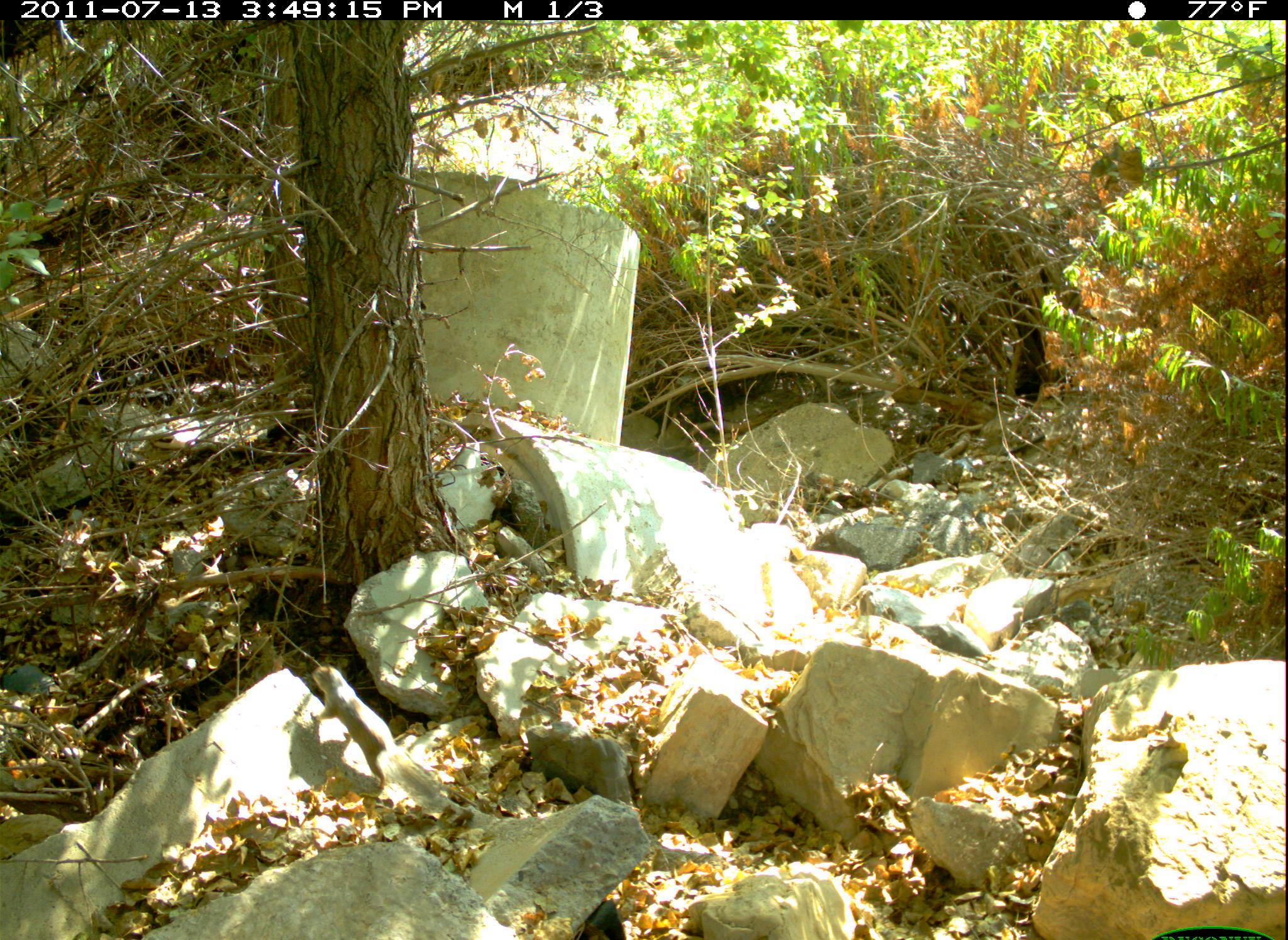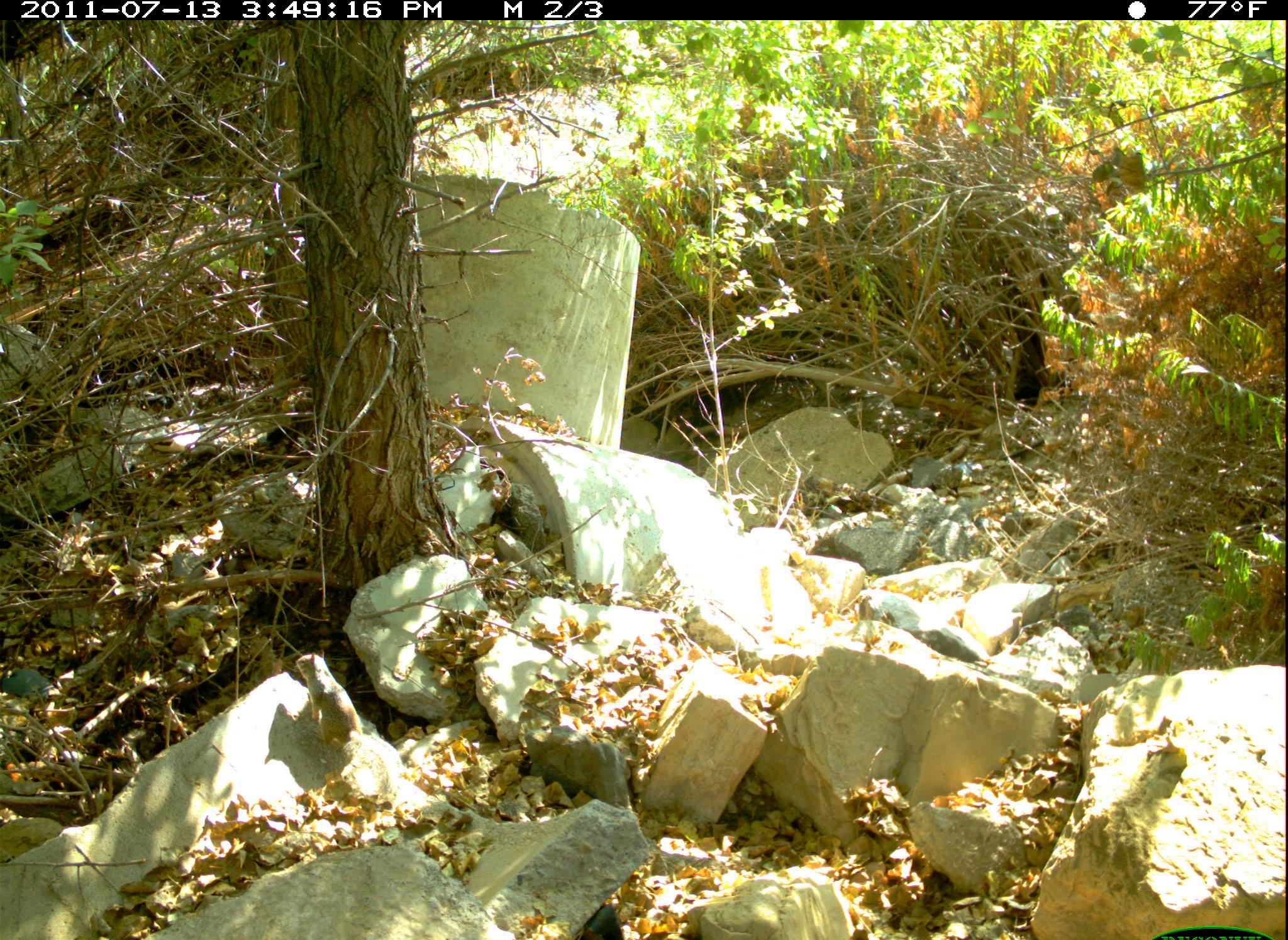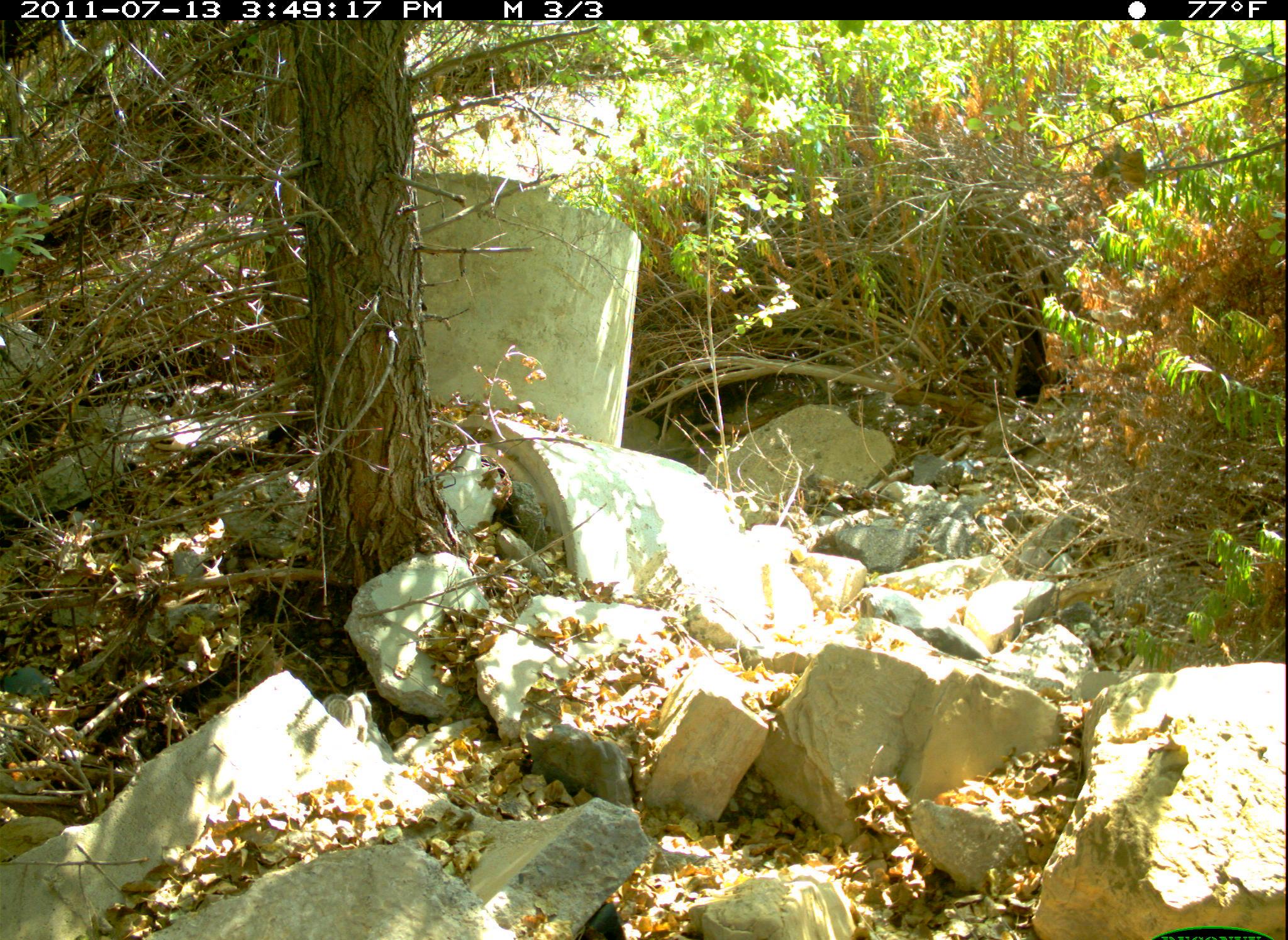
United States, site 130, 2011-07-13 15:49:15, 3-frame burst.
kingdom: Animalia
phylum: Chordata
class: Mammalia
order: Rodentia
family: Sciuridae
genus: Sciurus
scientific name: Sciurus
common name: squirrel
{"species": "squirrel (Sciurus)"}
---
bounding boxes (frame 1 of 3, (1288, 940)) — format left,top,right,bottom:
squirrel: 293,654,459,828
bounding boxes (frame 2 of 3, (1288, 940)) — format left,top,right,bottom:
squirrel: 290,641,417,804